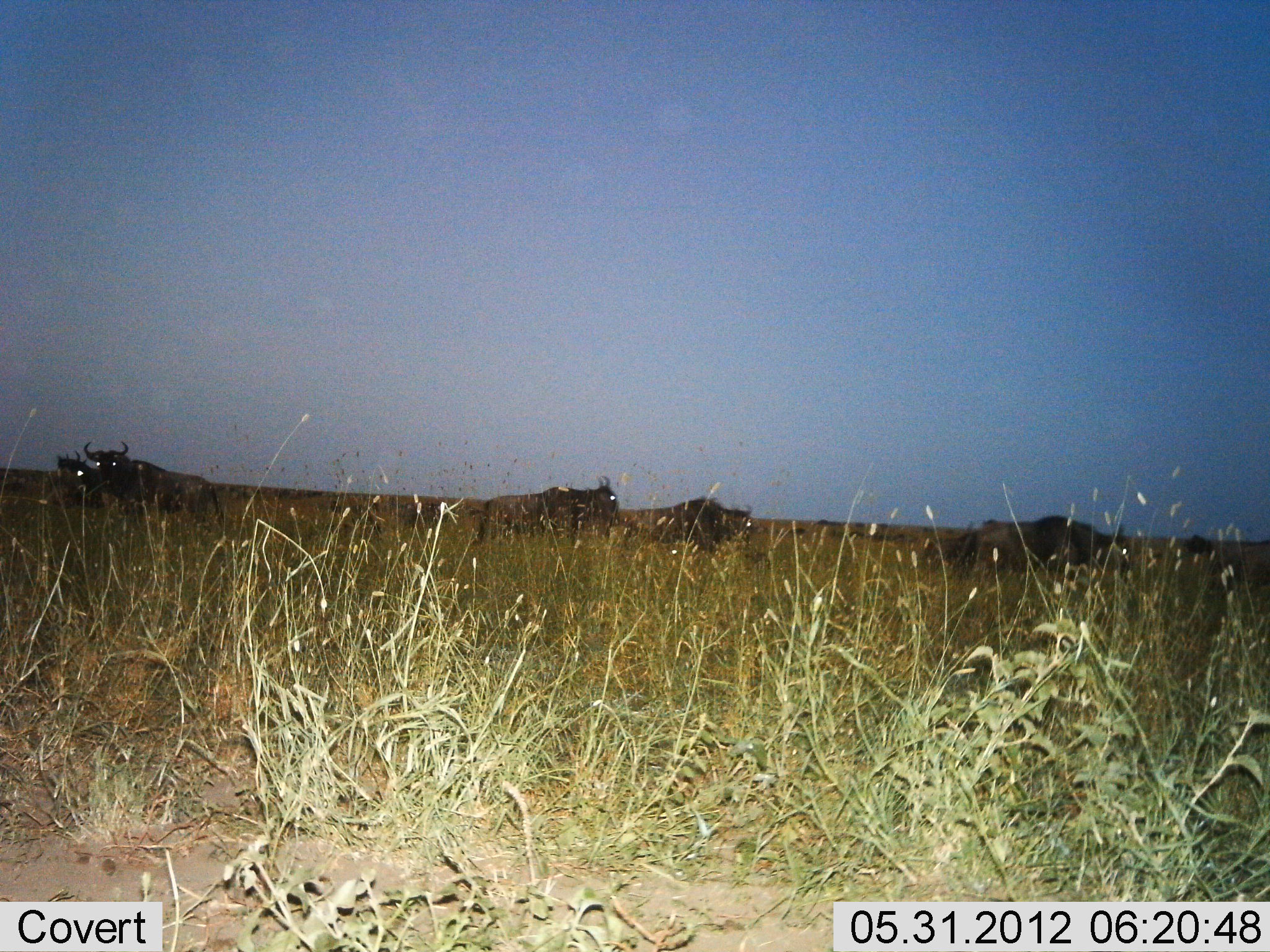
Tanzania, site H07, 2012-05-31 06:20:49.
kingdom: Animalia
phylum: Chordata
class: Mammalia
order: Artiodactyla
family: Bovidae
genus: Connochaetes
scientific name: Connochaetes taurinus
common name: blue wildebeest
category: wildebeest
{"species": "wildebeest (blue wildebeest) (Connochaetes taurinus)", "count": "6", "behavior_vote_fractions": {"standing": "70%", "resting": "10%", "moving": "30%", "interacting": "0%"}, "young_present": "0%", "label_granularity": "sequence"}